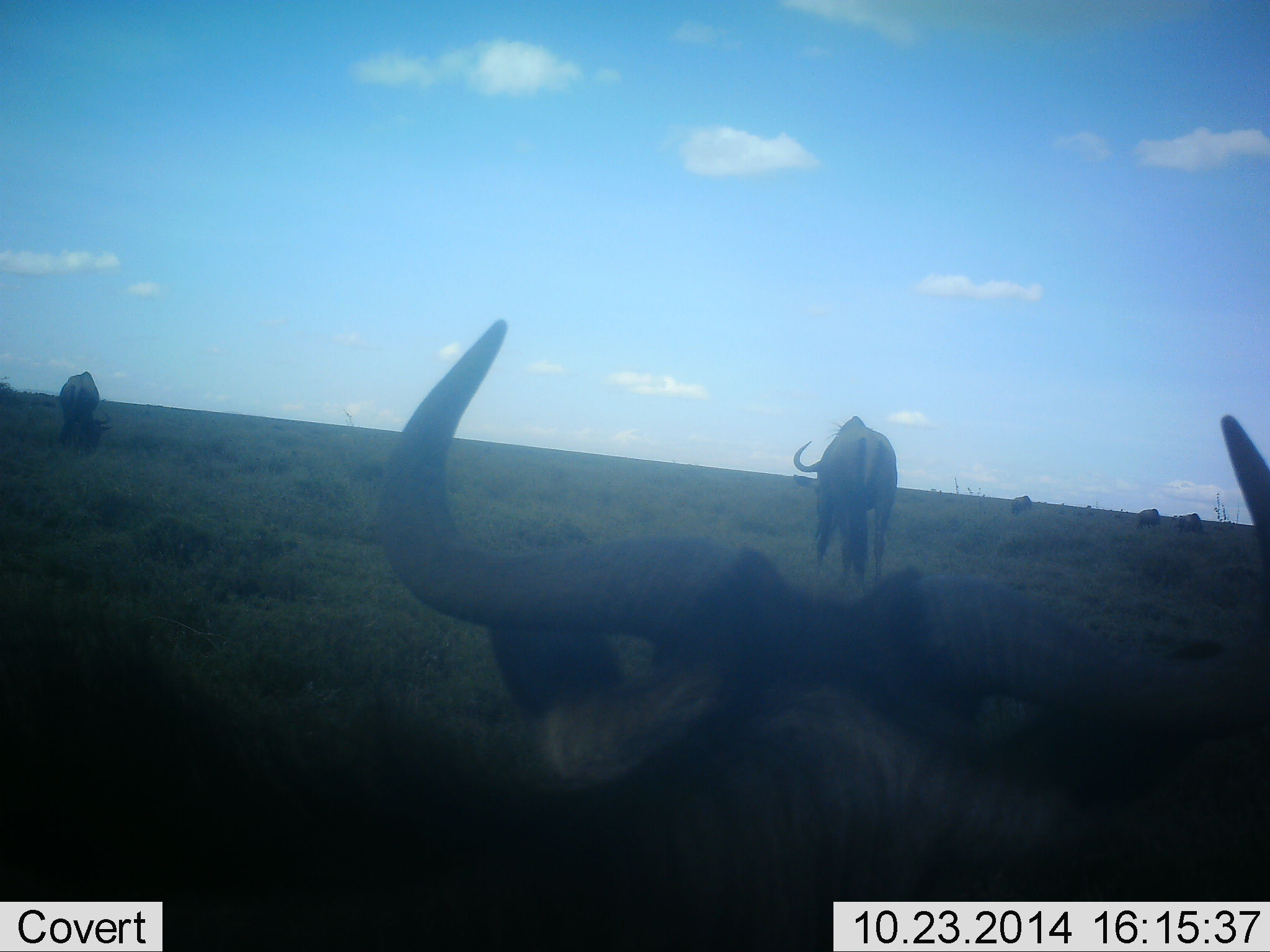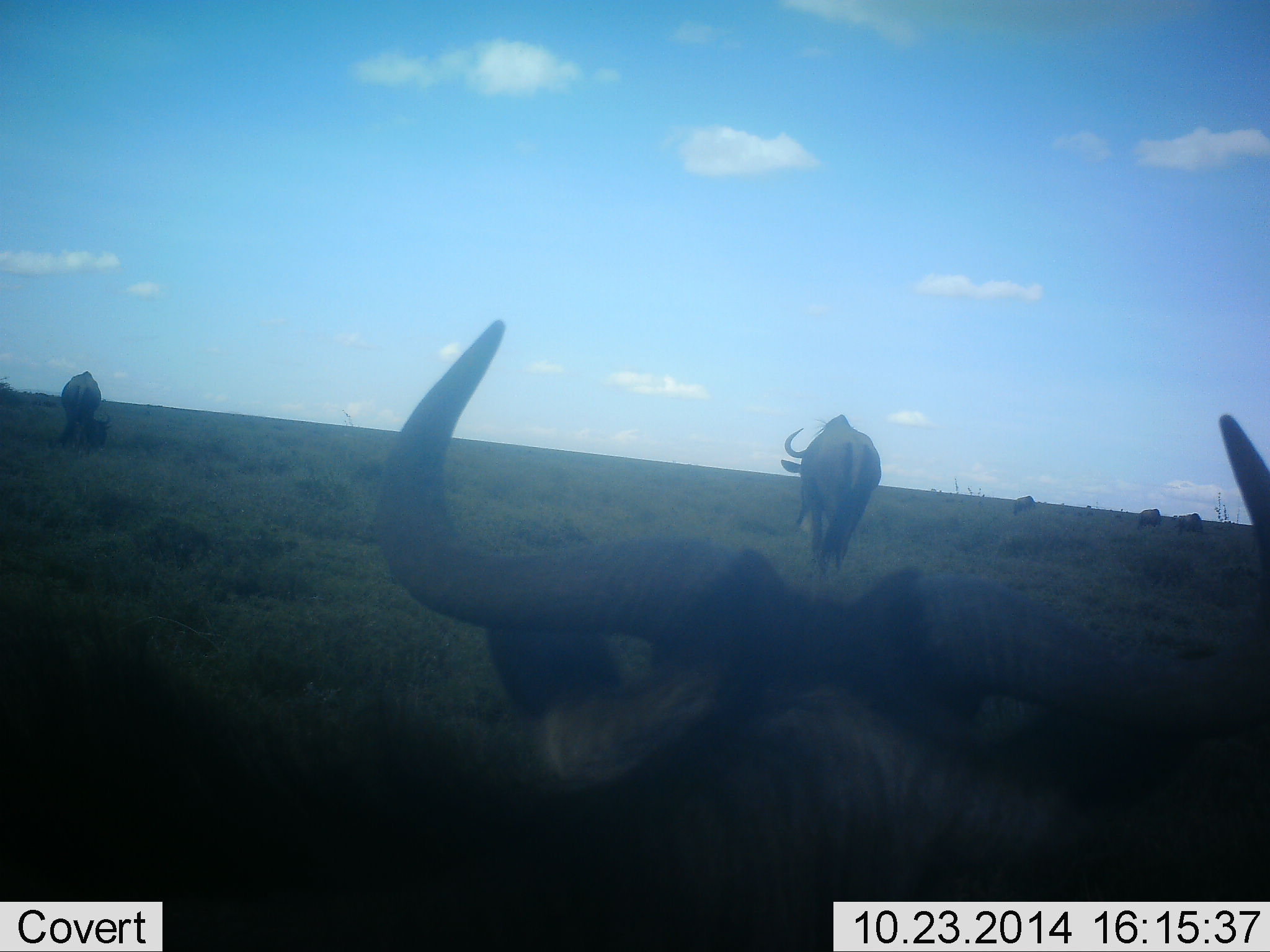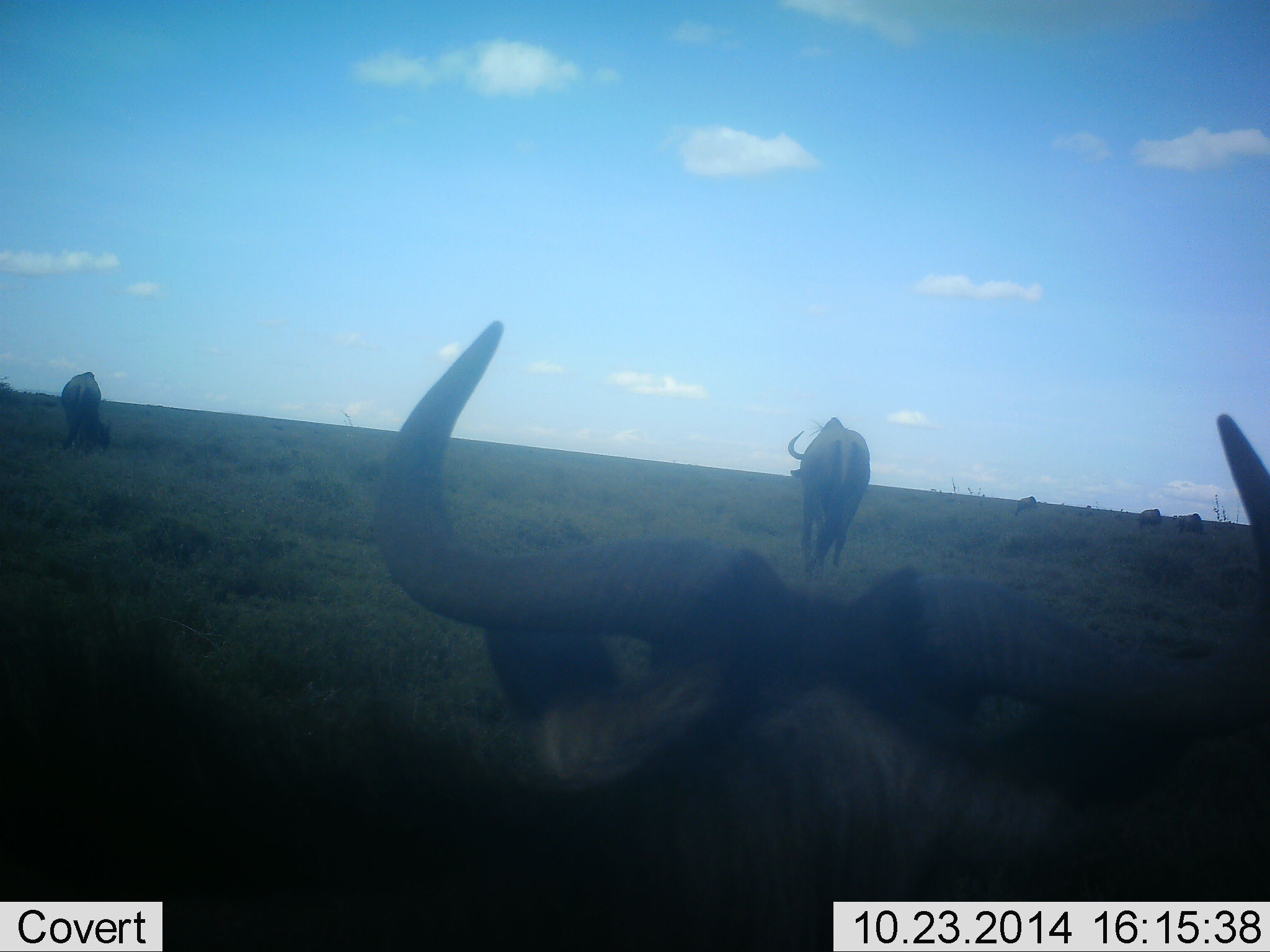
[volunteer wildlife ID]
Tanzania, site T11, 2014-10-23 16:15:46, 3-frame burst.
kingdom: Animalia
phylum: Chordata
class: Mammalia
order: Artiodactyla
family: Bovidae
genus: Connochaetes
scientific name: Connochaetes taurinus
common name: blue wildebeest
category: wildebeest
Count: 6.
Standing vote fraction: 30%.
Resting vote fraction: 30%.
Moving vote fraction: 60%.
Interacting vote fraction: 0%.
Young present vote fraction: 0%.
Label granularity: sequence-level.